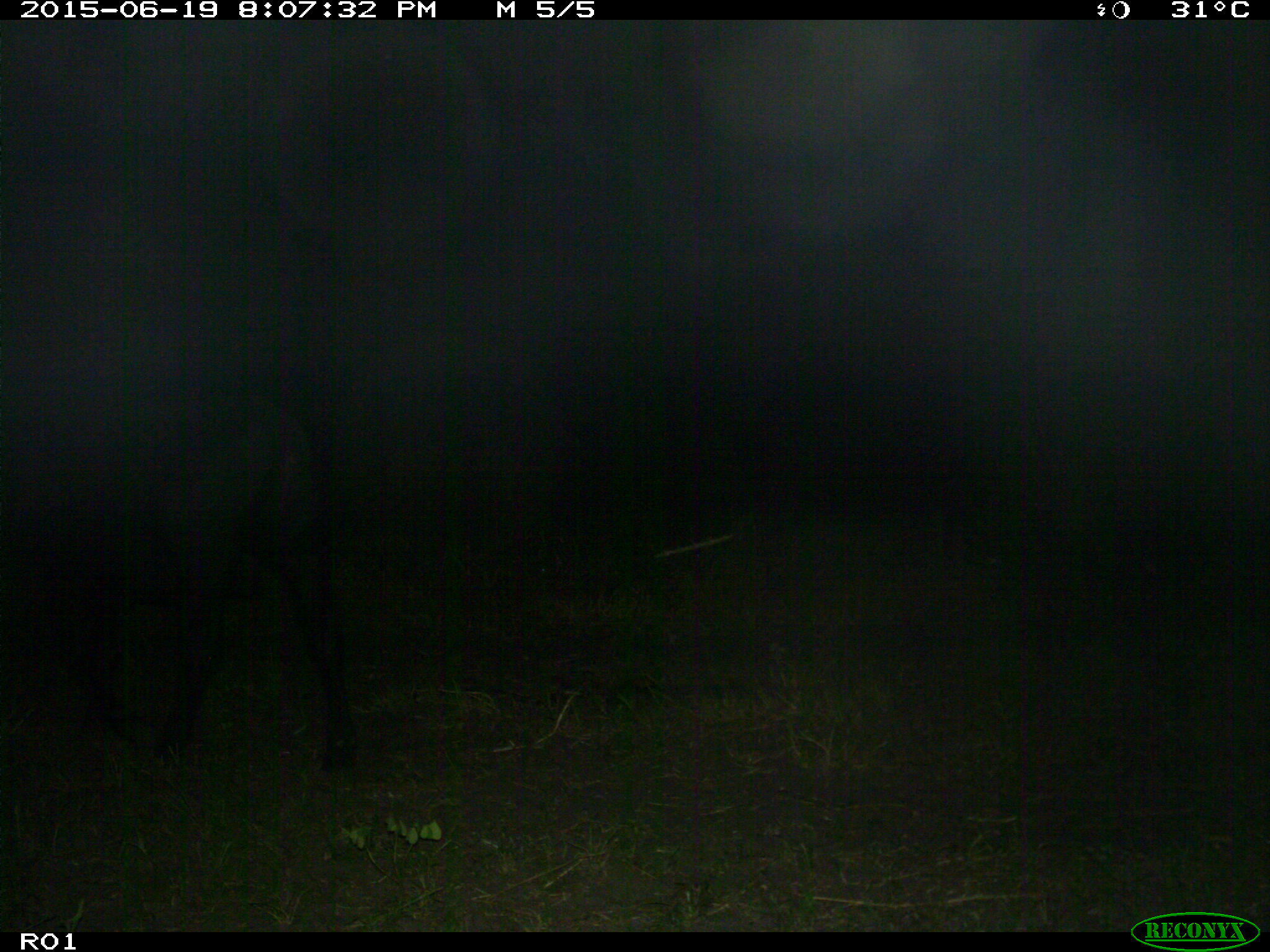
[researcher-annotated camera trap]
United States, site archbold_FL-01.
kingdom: Animalia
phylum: Chordata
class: Mammalia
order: Artiodactyla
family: Bovidae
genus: Bos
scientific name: Bos taurus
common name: domestic cow